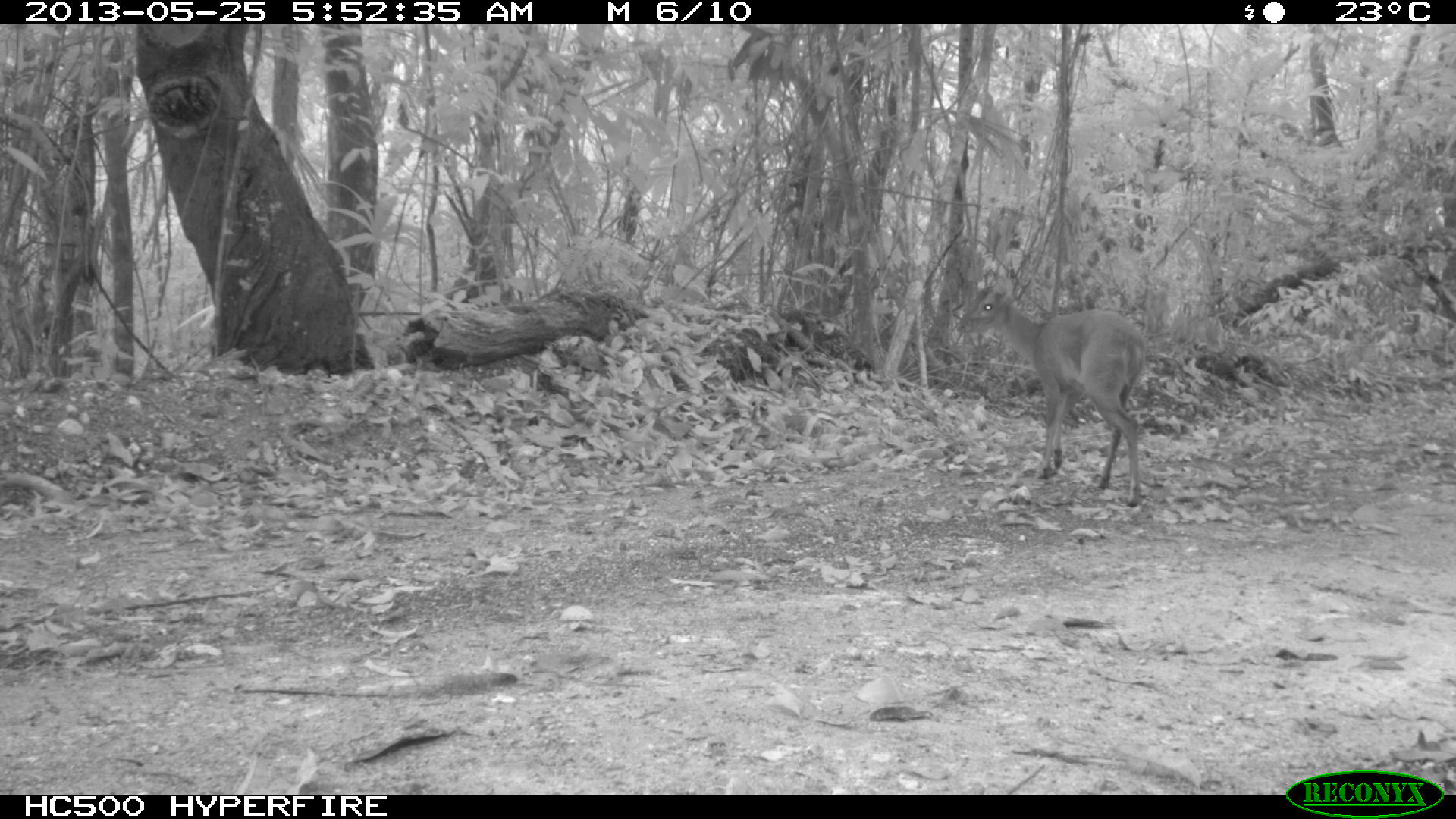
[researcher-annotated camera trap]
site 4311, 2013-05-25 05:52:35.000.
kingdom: Animalia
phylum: Chordata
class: Mammalia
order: Artiodactyla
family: Cervidae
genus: Mazama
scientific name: Mazama temama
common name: central american red brocket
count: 1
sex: female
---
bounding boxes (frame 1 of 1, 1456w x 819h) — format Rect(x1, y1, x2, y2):
mazama temama: Rect(956, 277, 1145, 507)